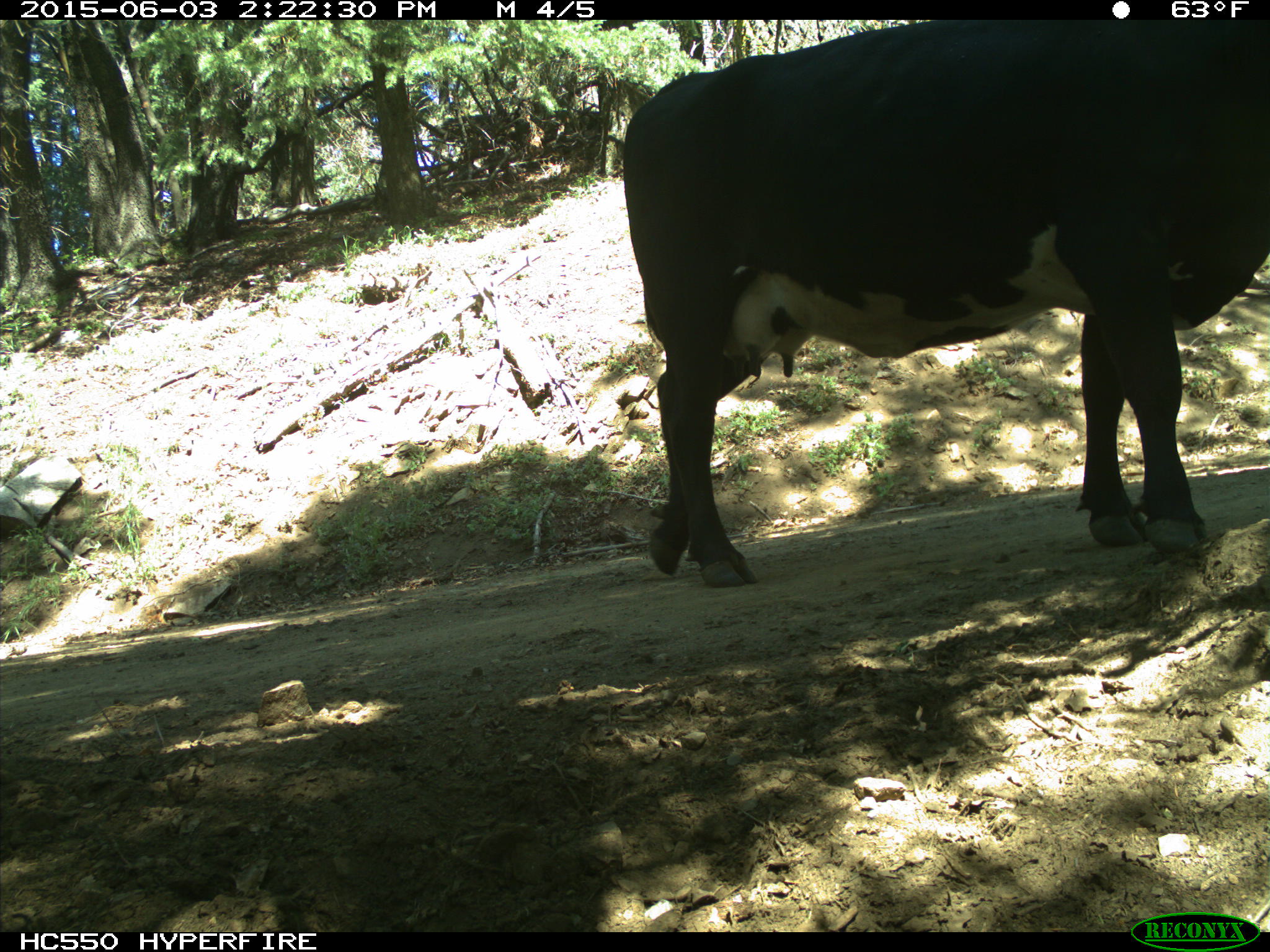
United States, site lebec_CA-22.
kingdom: Animalia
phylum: Chordata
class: Mammalia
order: Artiodactyla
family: Bovidae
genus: Bos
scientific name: Bos taurus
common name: domestic cow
Bos taurus (domestic cow).